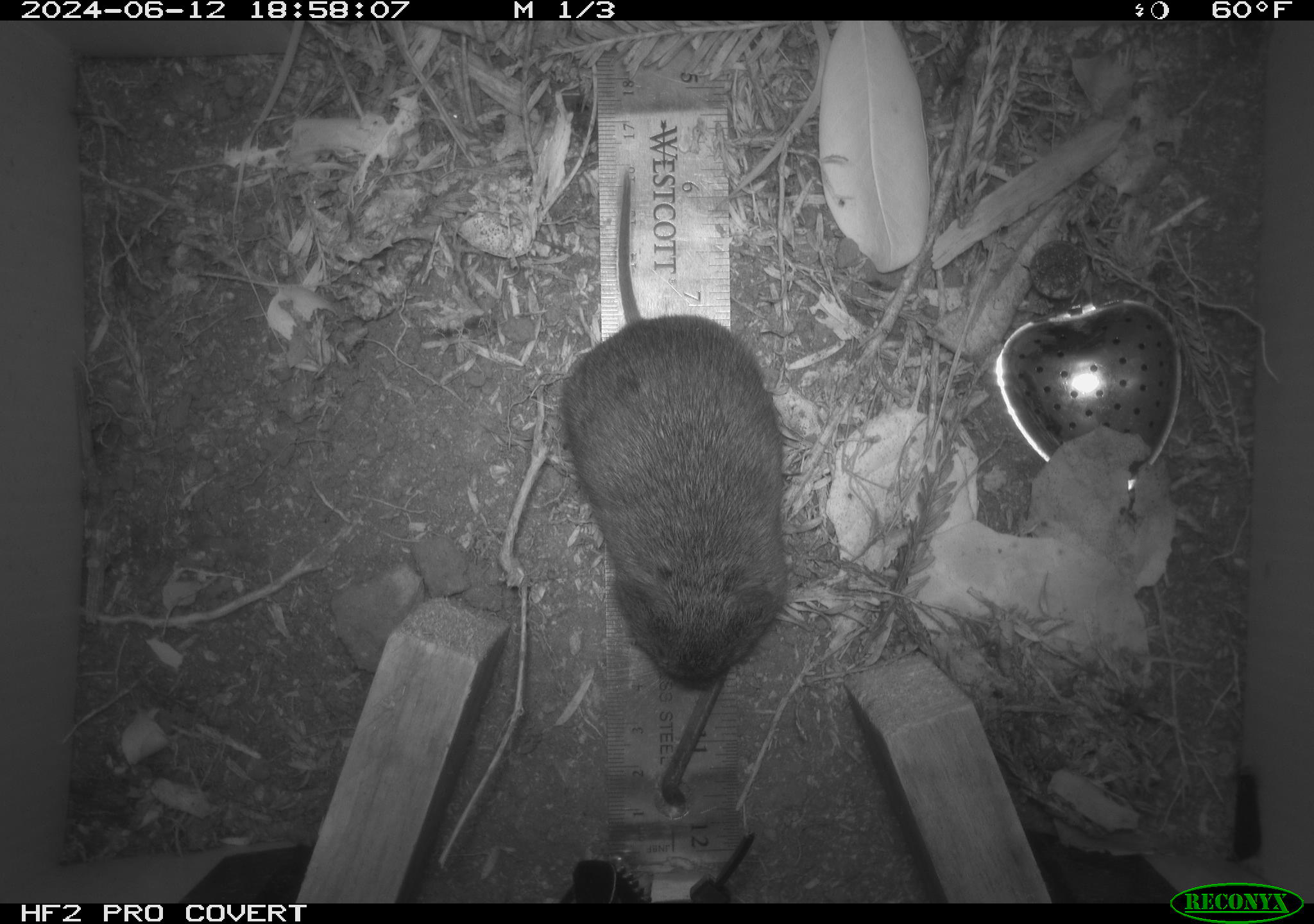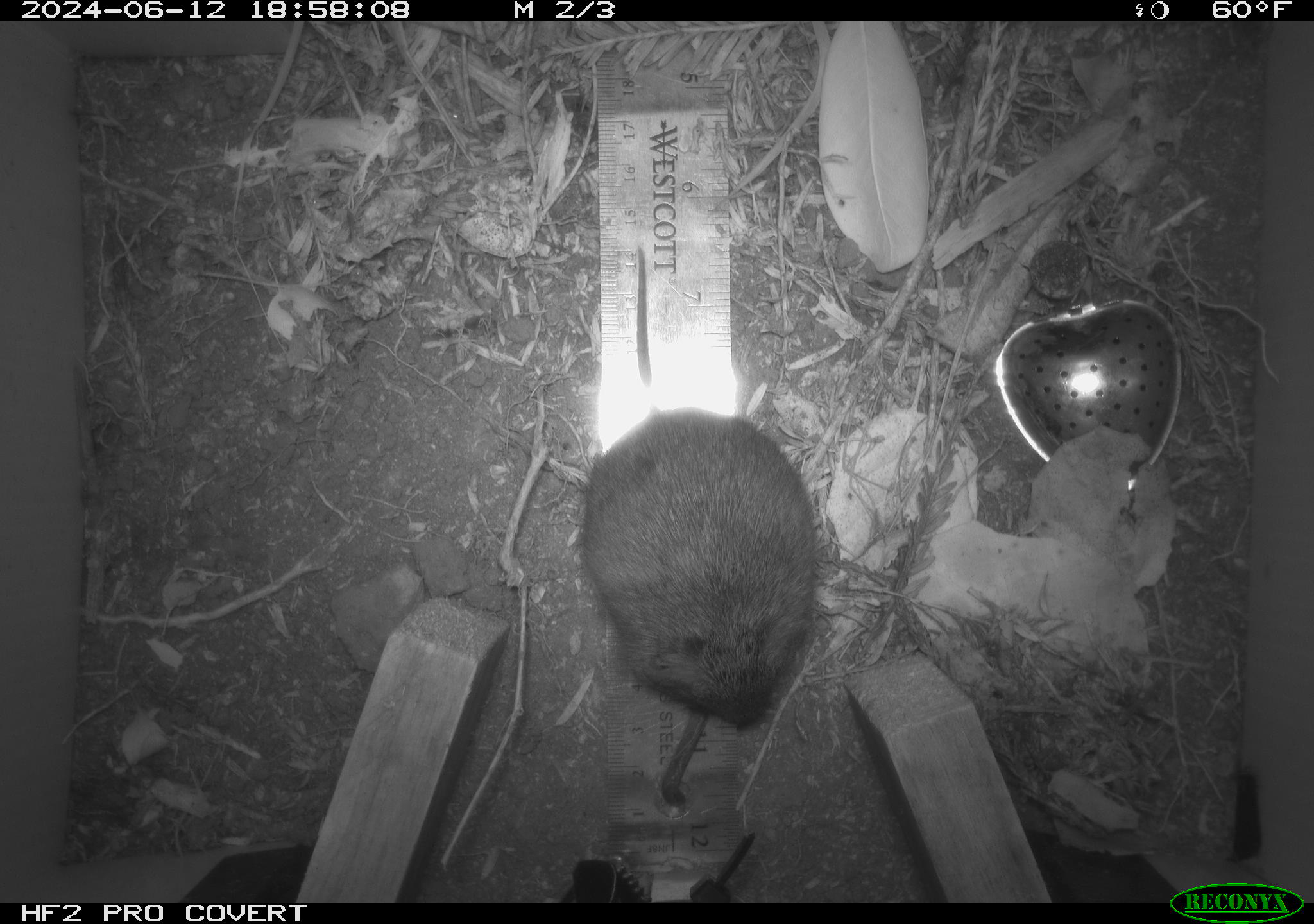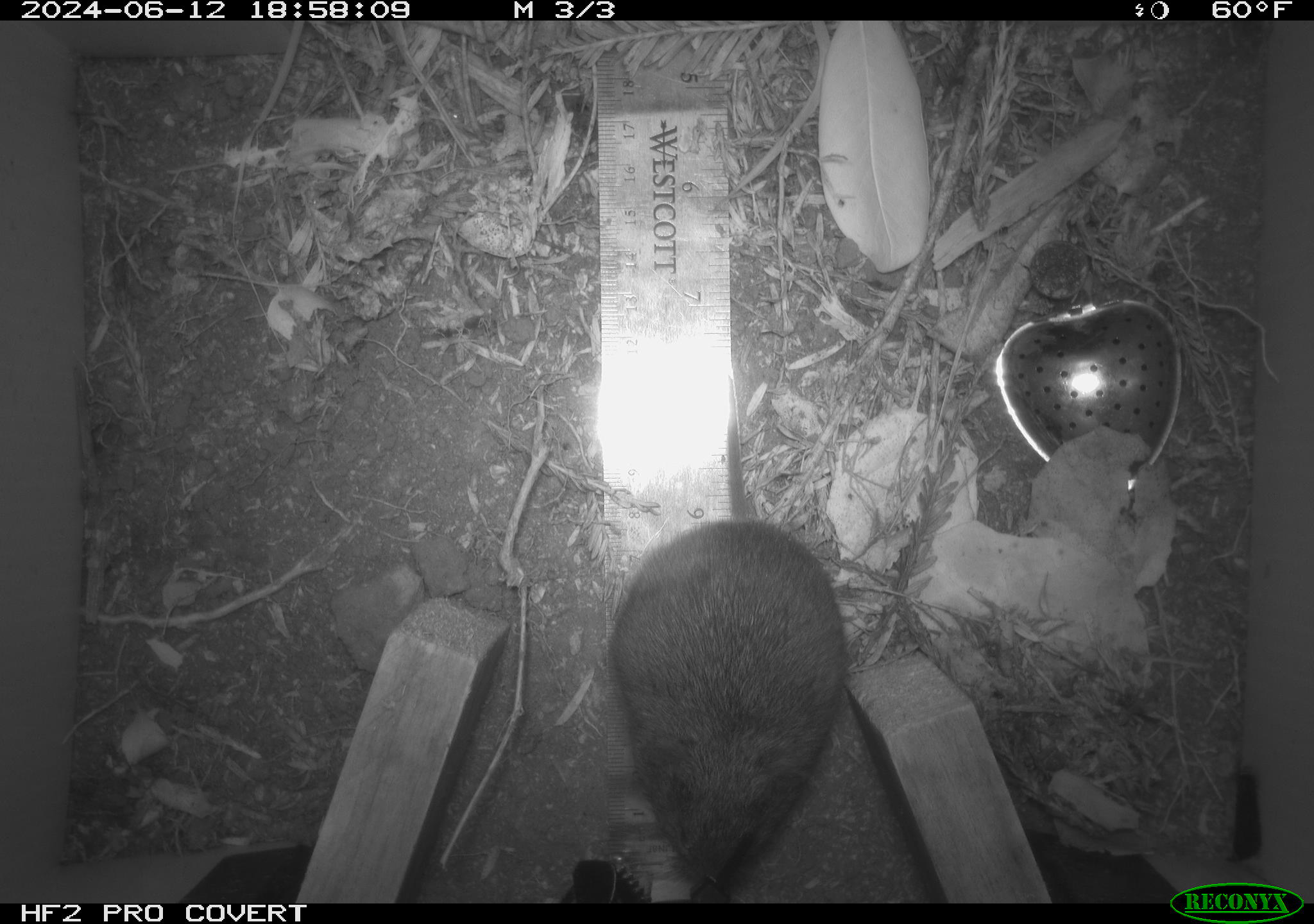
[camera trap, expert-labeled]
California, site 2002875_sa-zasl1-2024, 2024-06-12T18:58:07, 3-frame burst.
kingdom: Animalia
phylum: Chordata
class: Mammalia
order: Rodentia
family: Cricetidae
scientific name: Arvicolinae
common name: voles, lemmings, and muskrats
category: arvicolinae subfamily